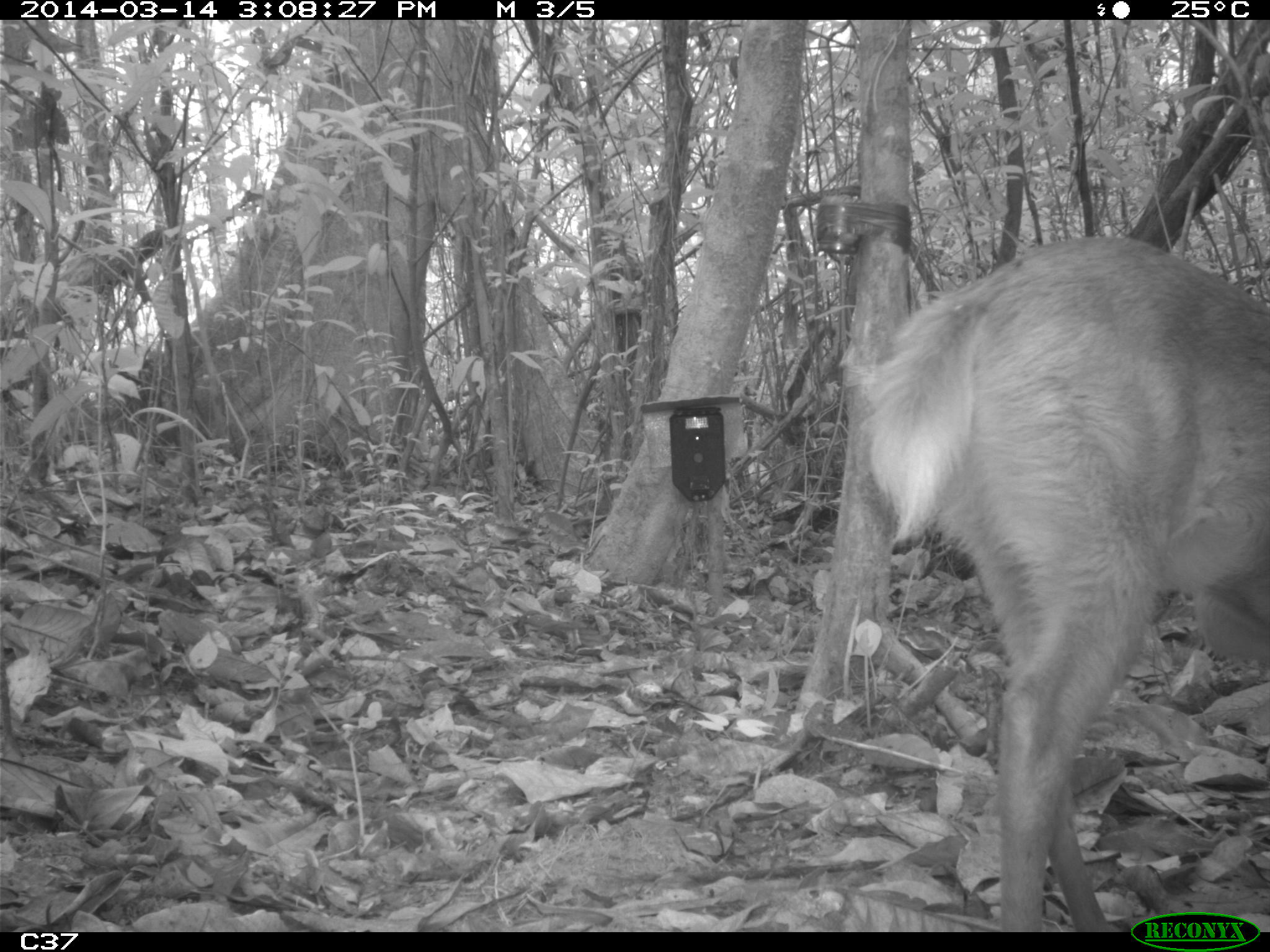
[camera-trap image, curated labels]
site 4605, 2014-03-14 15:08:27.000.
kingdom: Animalia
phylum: Chordata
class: Mammalia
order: Artiodactyla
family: Cervidae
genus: Mazama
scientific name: Mazama americana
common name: red brocket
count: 1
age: juvenile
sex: female